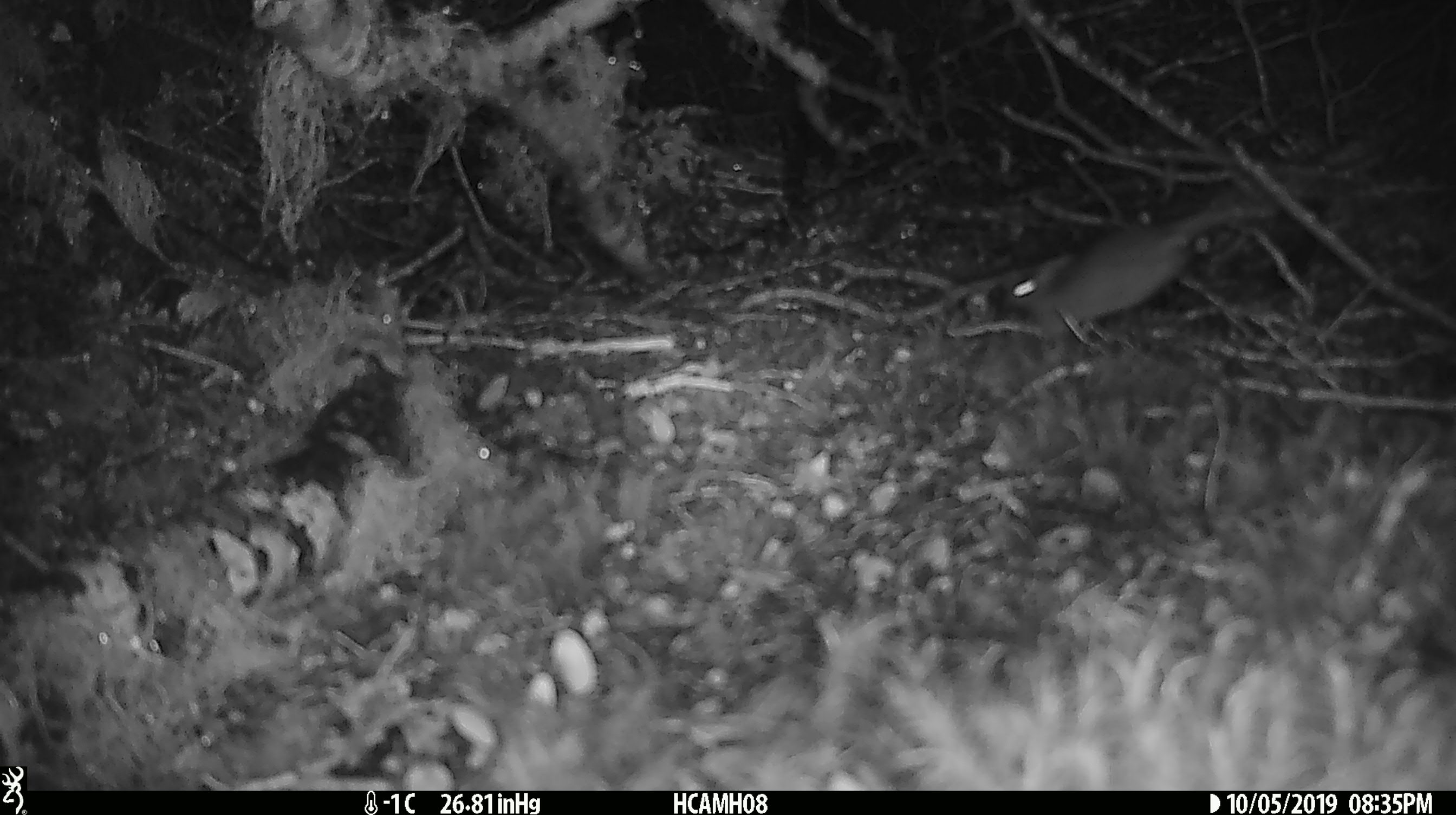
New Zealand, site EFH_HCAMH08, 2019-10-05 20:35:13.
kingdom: Animalia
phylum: Chordata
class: Mammalia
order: Rodentia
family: Muridae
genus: Mus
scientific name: Mus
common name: mouse